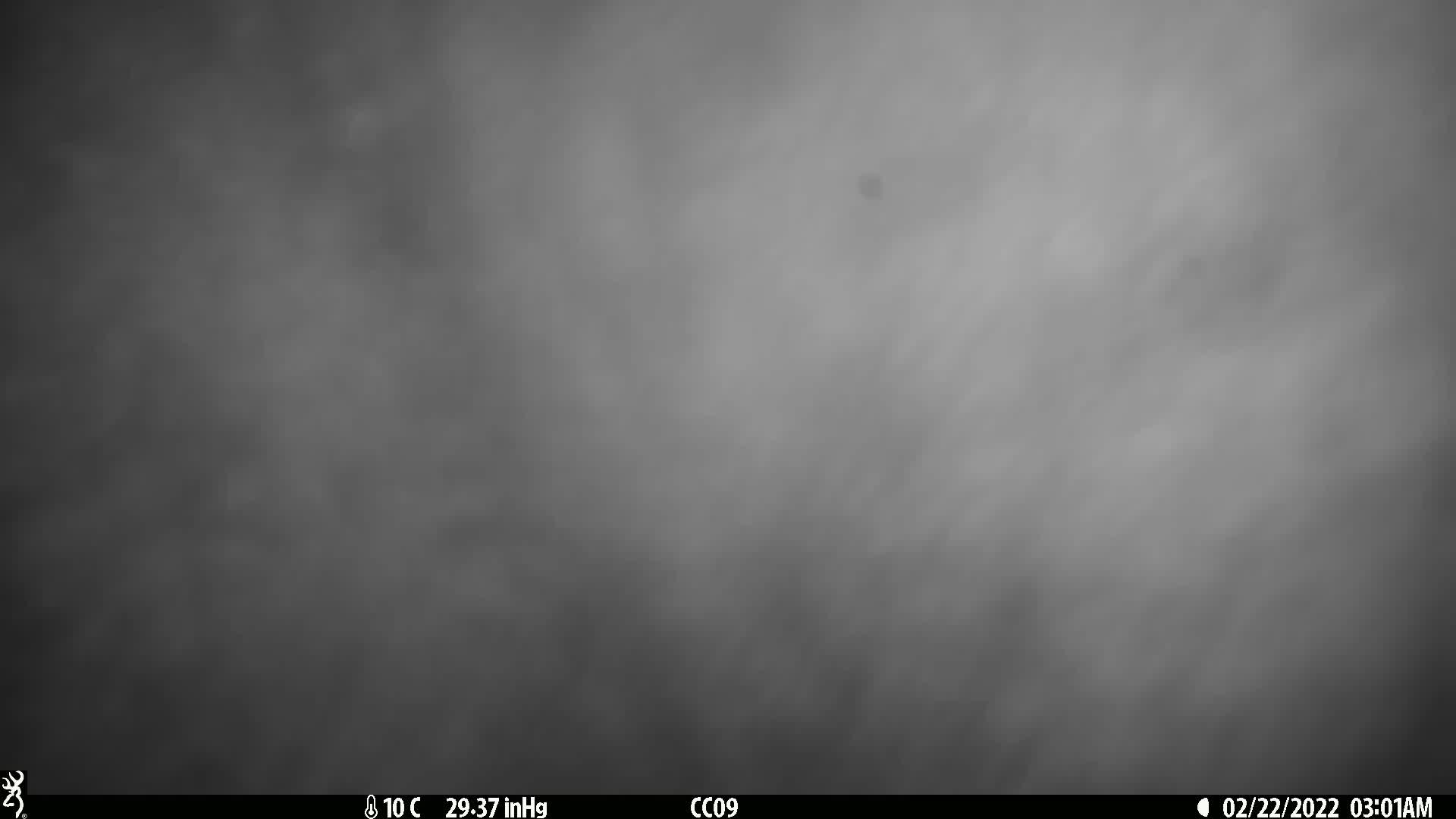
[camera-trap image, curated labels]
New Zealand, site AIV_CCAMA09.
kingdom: Animalia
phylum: Chordata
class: Mammalia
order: Carnivora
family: Felidae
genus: Felis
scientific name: Felis catus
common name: domestic cat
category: cat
Cat (domestic cat) (Felis catus).